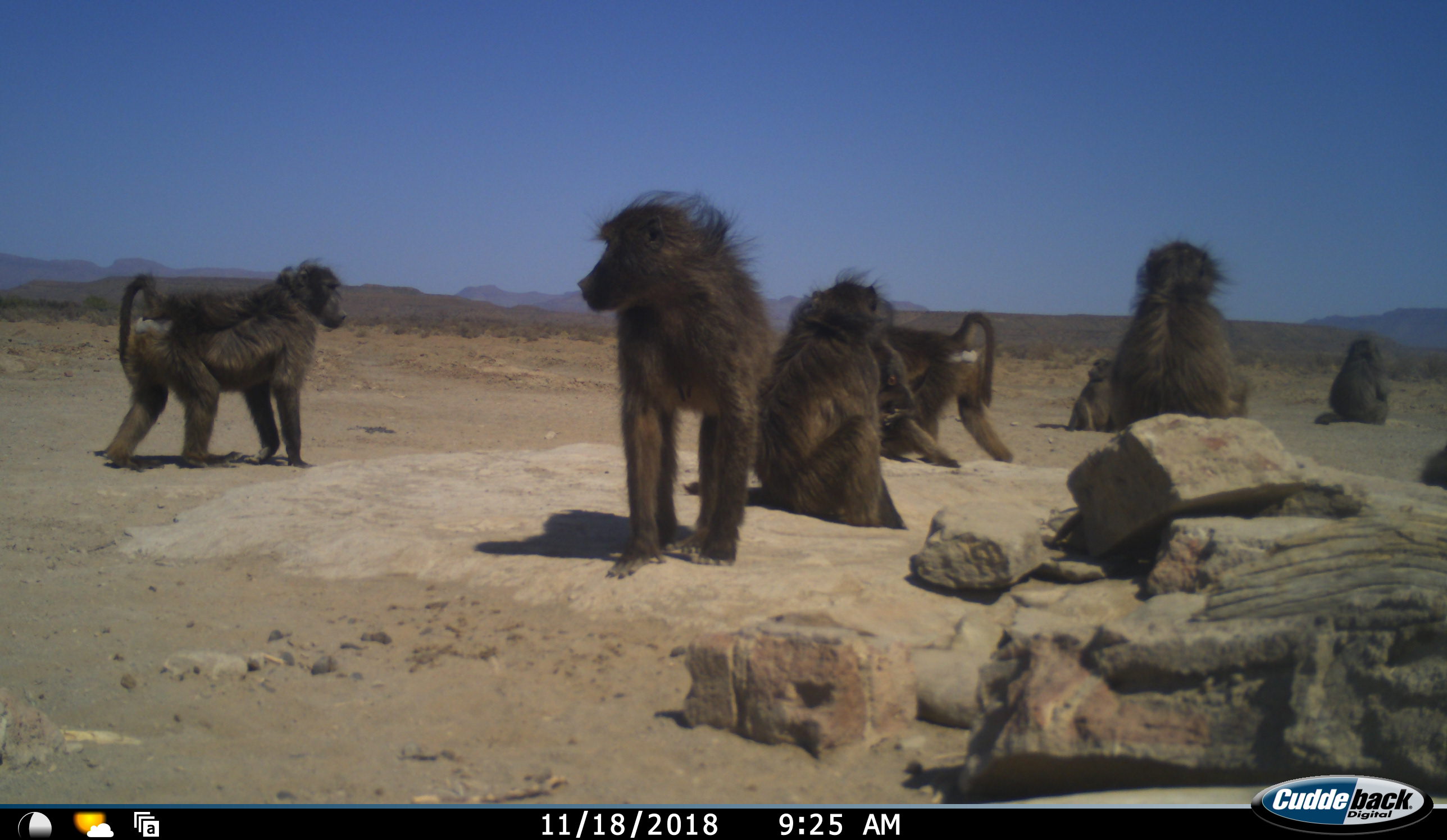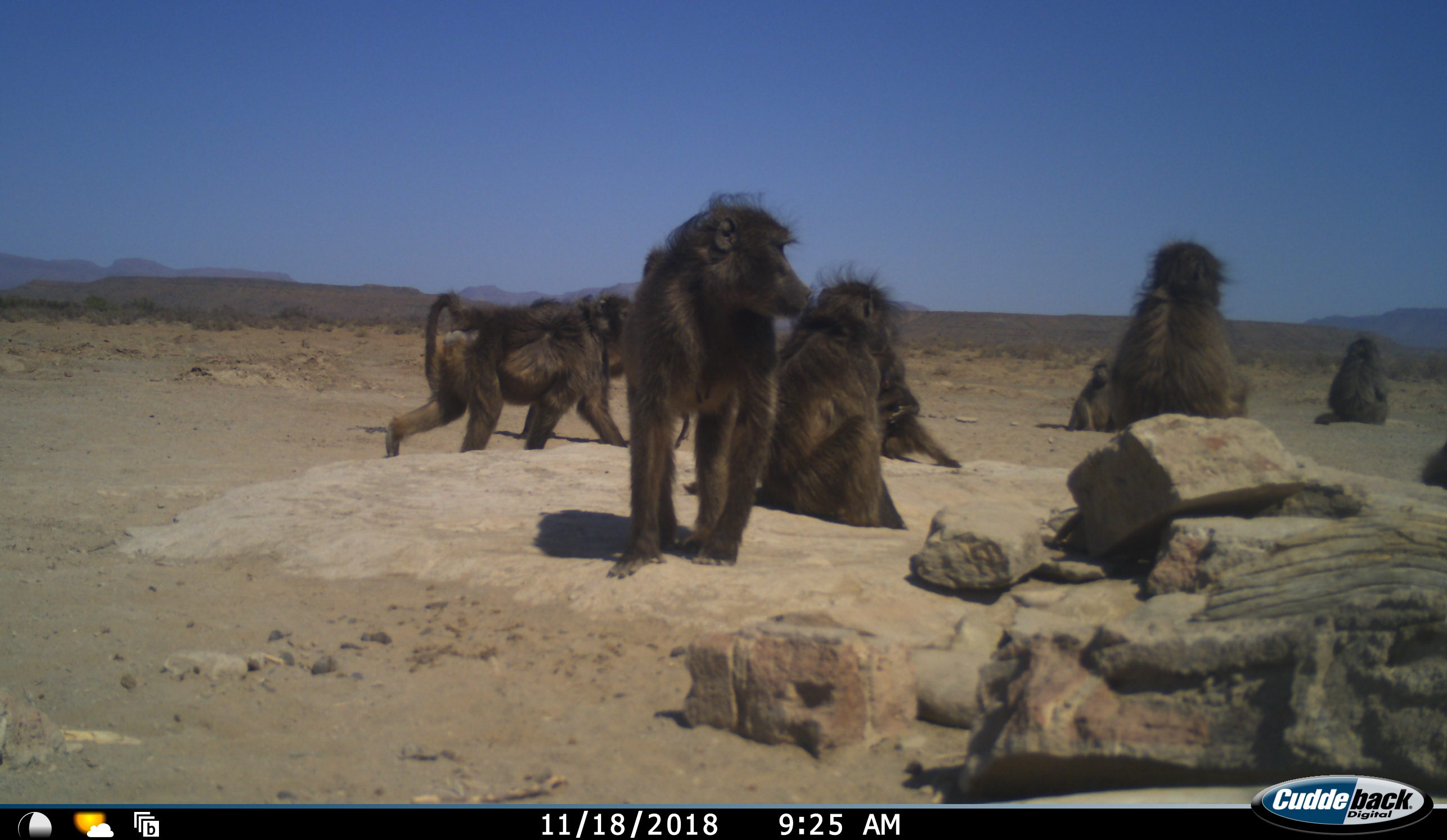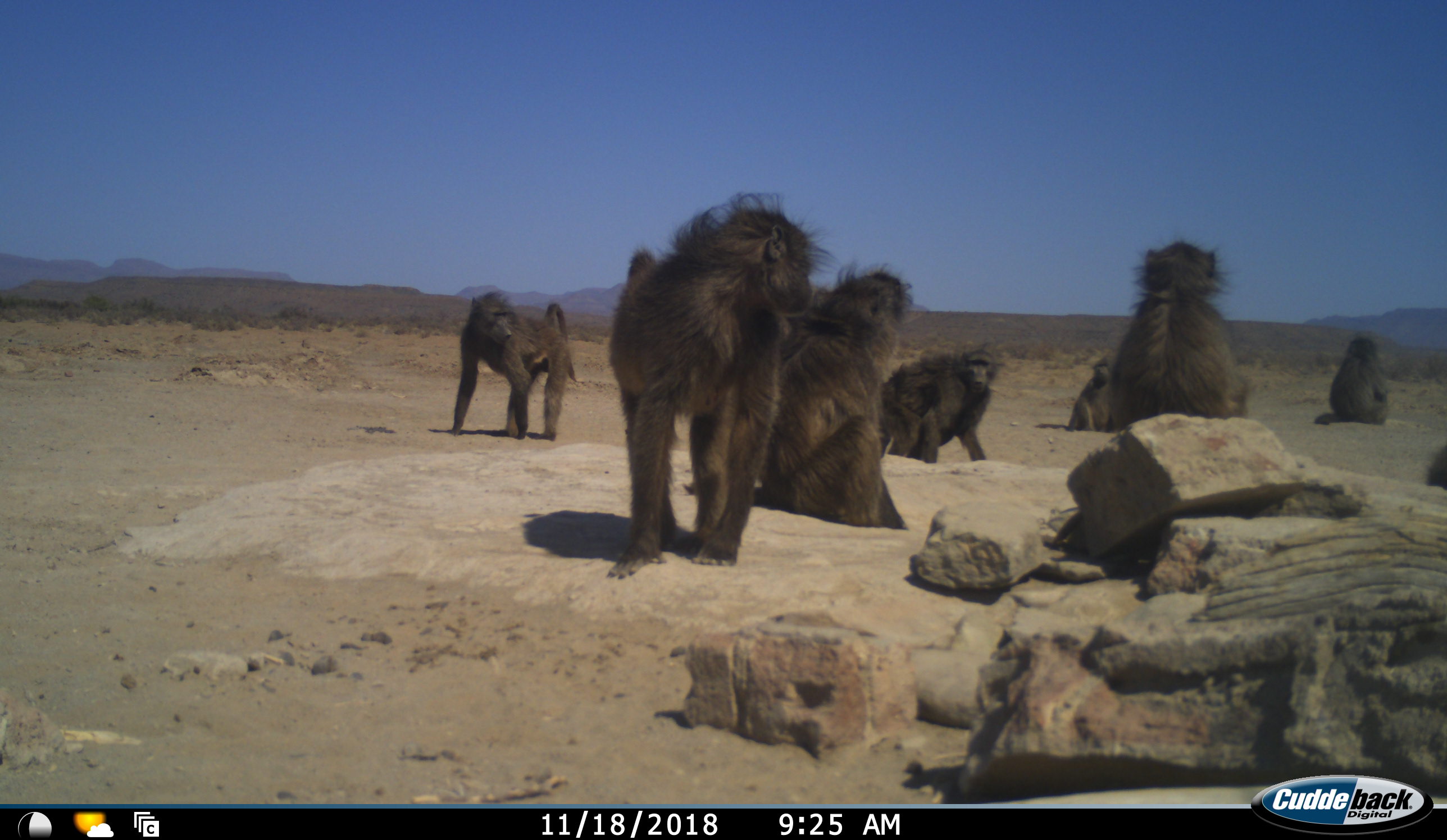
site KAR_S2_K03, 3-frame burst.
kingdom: Animalia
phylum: Chordata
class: Mammalia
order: Primates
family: Cercopithecidae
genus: Papio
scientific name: Papio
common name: baboon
Baboon (Papio), count 9. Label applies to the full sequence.